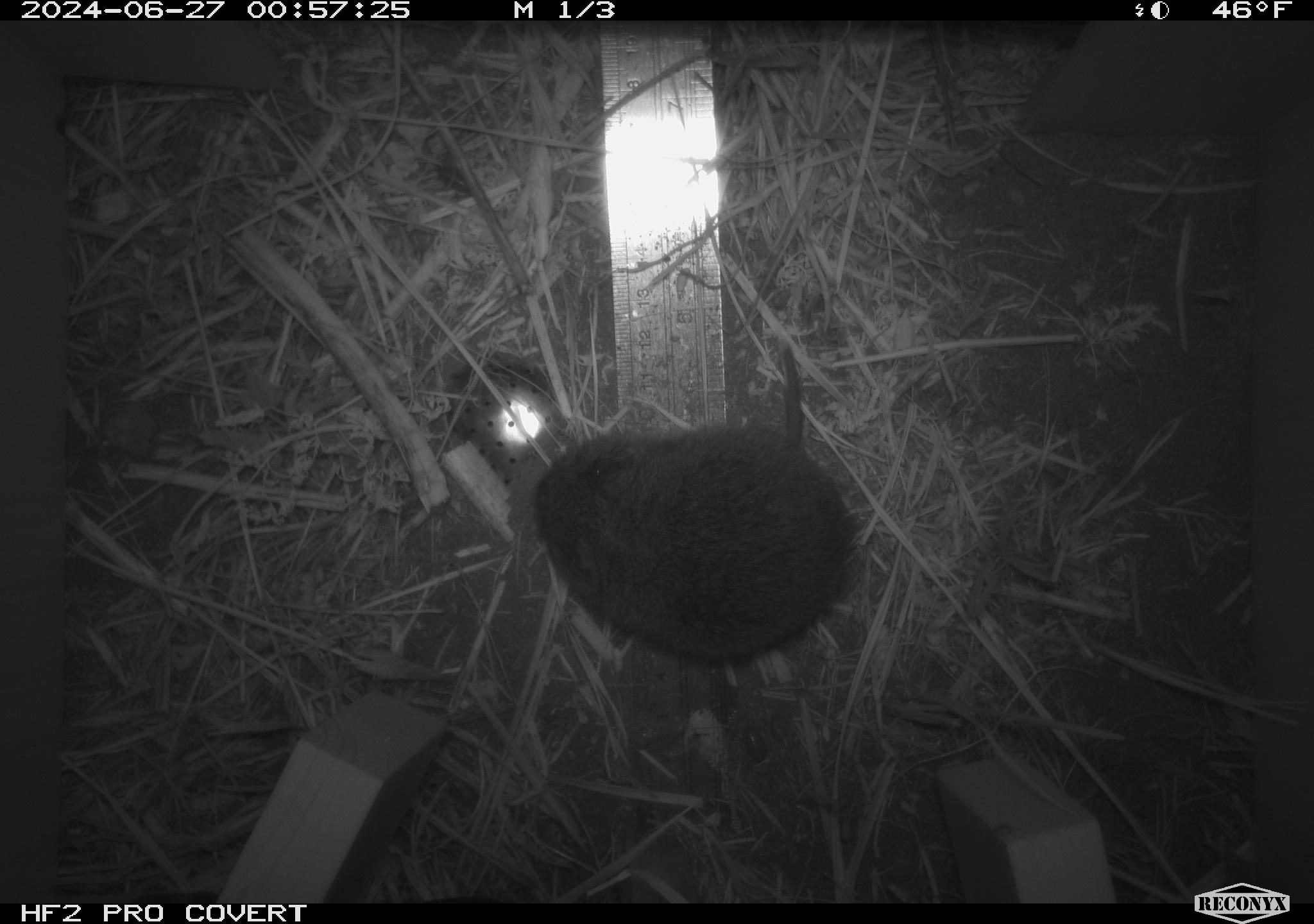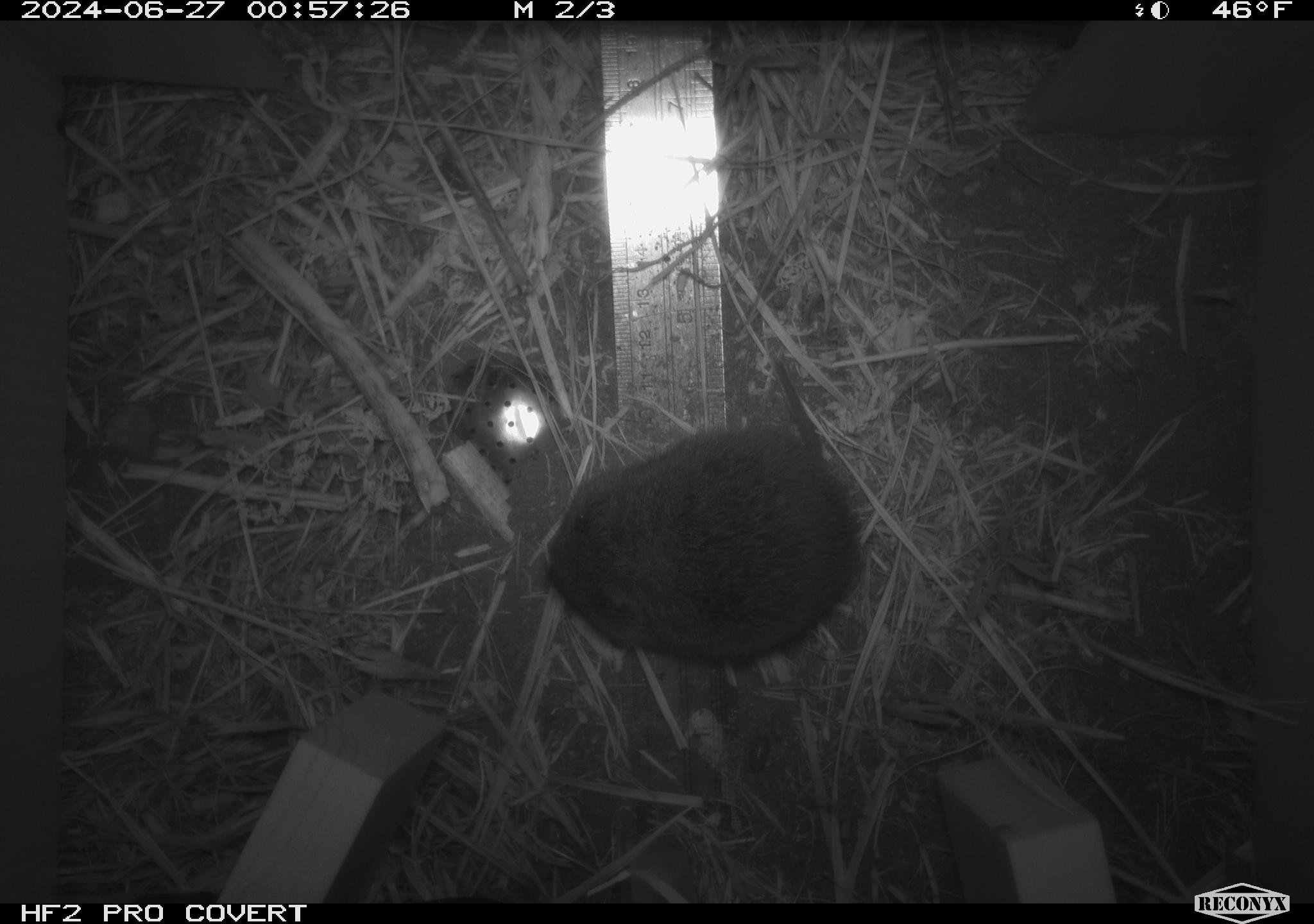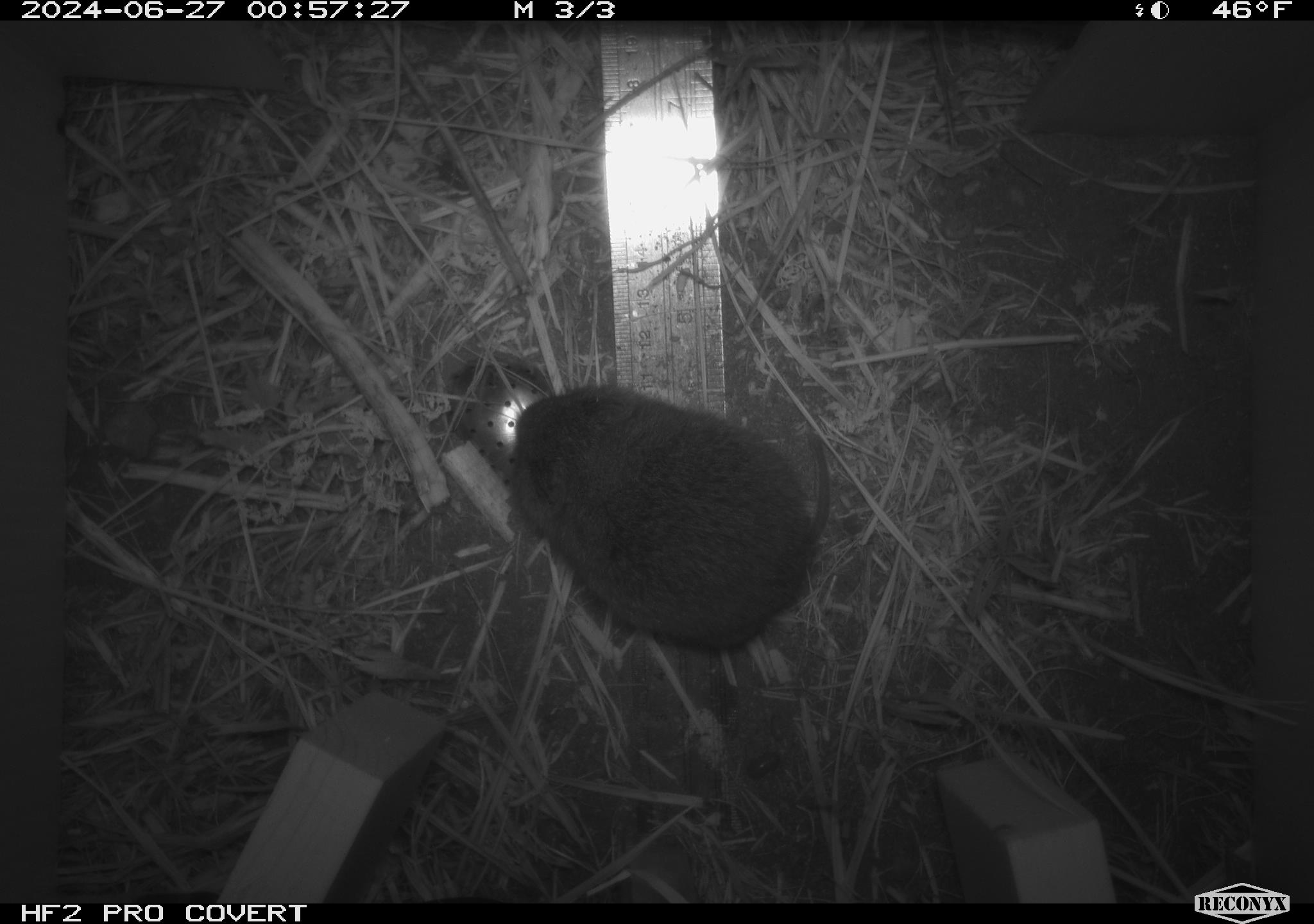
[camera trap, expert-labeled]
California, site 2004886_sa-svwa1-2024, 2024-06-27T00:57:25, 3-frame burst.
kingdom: Animalia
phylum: Chordata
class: Mammalia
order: Rodentia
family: Cricetidae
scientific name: Arvicolinae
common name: voles, lemmings, and muskrats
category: arvicolinae subfamily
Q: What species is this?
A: Arvicolinae subfamily (voles, lemmings, and muskrats) (Arvicolinae).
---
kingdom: Animalia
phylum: Arthropoda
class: Malacostraca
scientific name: Malacostraca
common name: amphipods, crabs, isopods, krill, lobsters and shrimps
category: malacostracan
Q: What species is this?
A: Malacostracan (amphipods, crabs, isopods, krill, lobsters and shrimps) (Malacostraca).